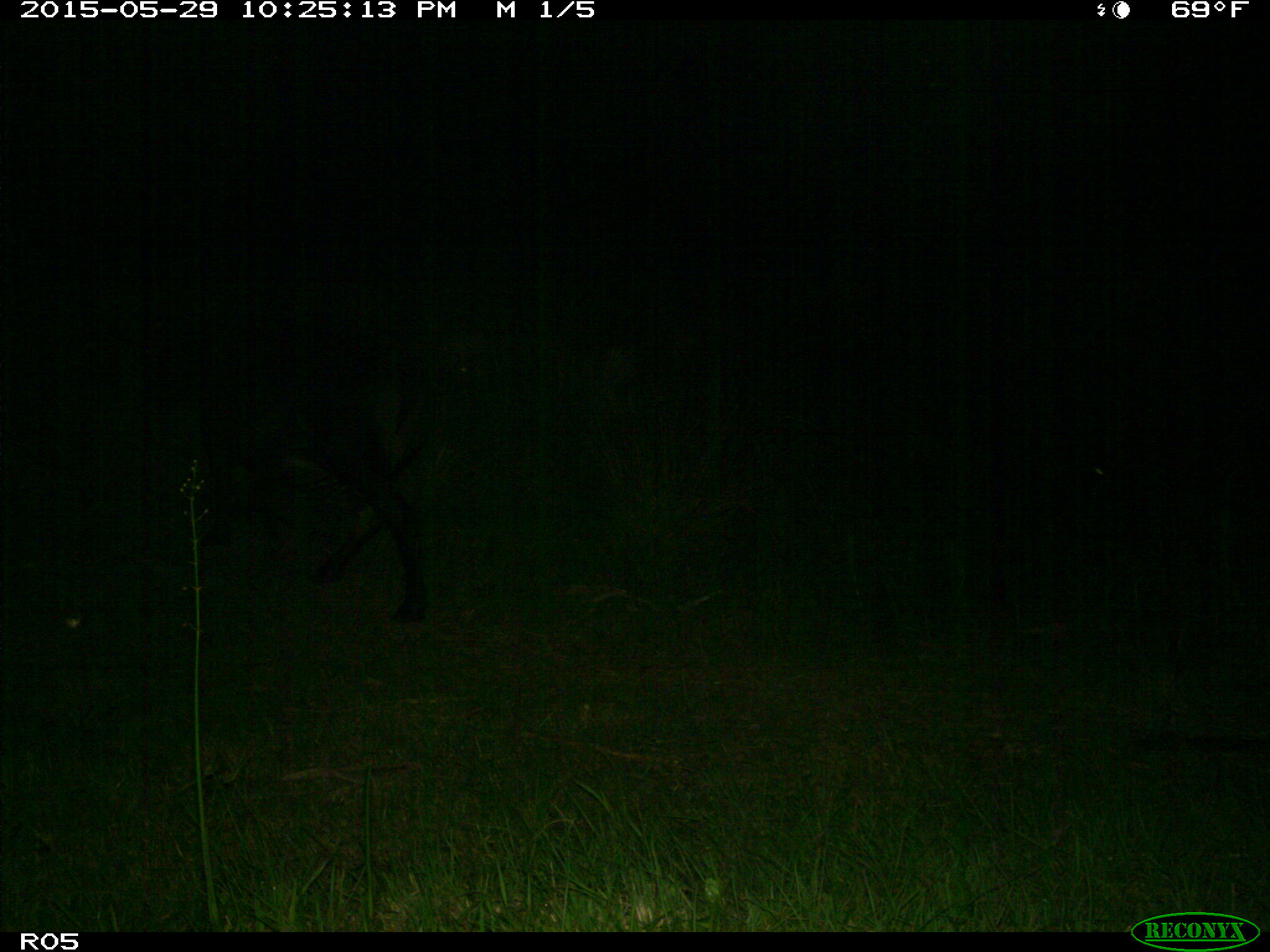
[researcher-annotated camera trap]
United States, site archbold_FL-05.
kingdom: Animalia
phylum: Chordata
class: Mammalia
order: Artiodactyla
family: Bovidae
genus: Bos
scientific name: Bos taurus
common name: domestic cow